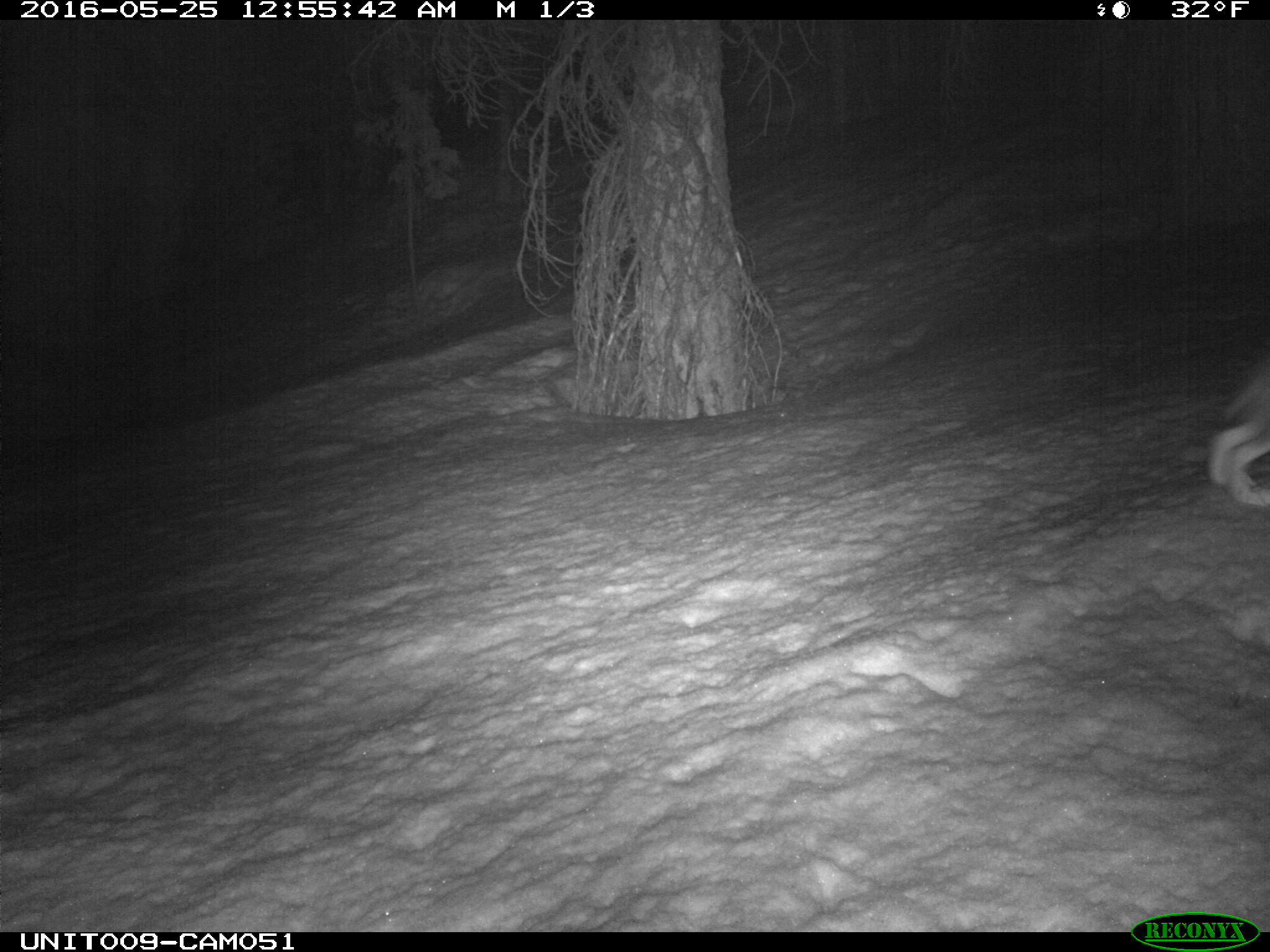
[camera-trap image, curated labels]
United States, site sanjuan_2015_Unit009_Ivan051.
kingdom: Animalia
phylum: Chordata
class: Mammalia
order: Lagomorpha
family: Leporidae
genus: Lepus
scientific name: Lepus americanus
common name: snowshoe hare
Lepus americanus (snowshoe hare).